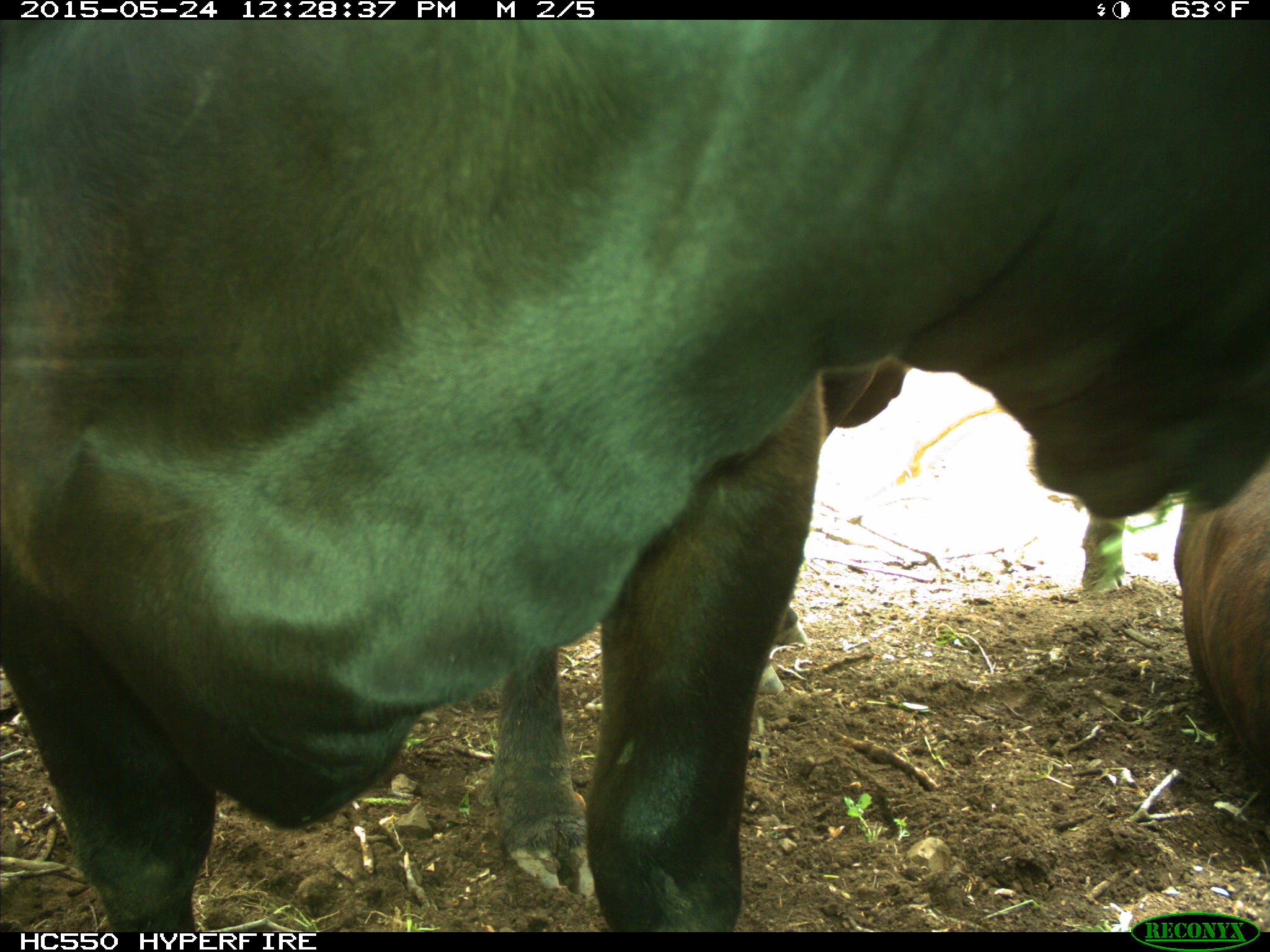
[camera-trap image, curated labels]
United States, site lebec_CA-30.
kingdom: Animalia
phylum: Chordata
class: Mammalia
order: Artiodactyla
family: Bovidae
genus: Bos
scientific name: Bos taurus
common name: domestic cow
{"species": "Bos taurus (domestic cow)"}